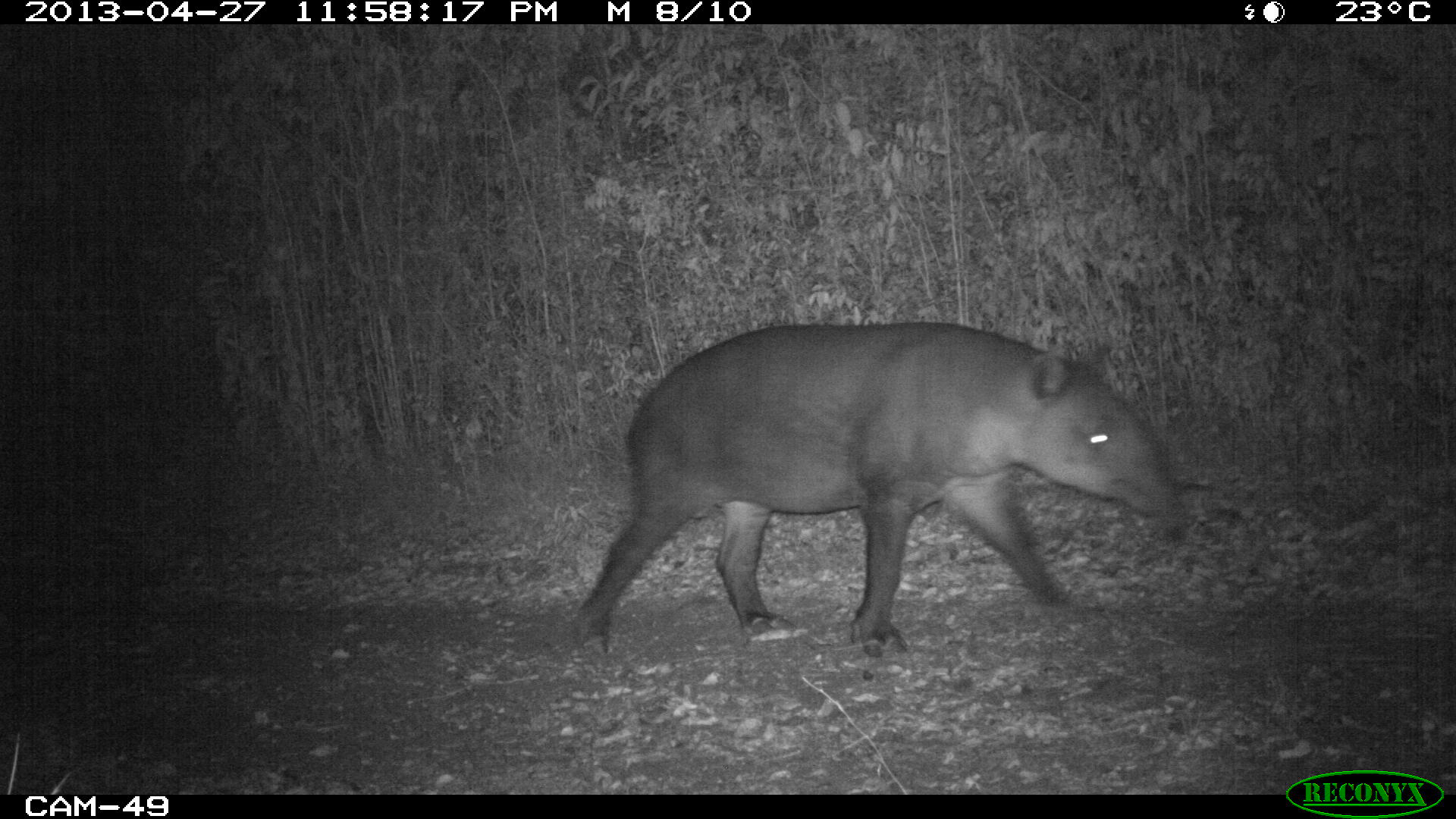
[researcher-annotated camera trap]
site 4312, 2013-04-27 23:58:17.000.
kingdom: Animalia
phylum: Chordata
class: Mammalia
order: Perissodactyla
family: Tapiridae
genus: Tapirus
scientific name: Tapirus bairdii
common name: baird's tapir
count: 1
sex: male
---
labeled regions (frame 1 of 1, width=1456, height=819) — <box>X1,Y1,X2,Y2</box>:
tapirus bairdii: <box>570,318,1178,660</box>